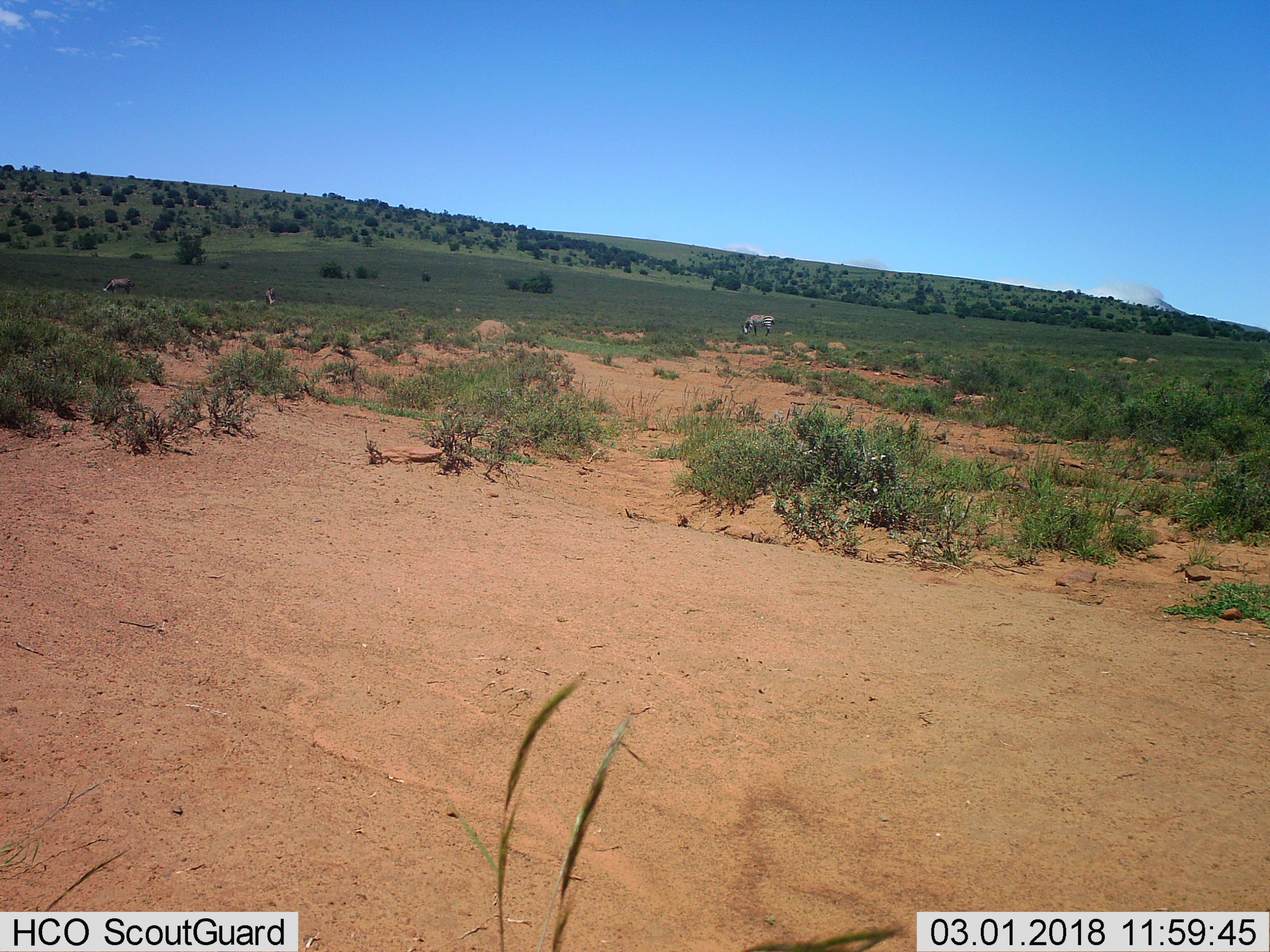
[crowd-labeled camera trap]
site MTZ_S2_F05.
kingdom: Animalia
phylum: Chordata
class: Mammalia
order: Perissodactyla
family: Equidae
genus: Equus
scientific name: Equus zebra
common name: mountain zebra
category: zebramountain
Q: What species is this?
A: Zebramountain (mountain zebra) (Equus zebra).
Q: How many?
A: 3.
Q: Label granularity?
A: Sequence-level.